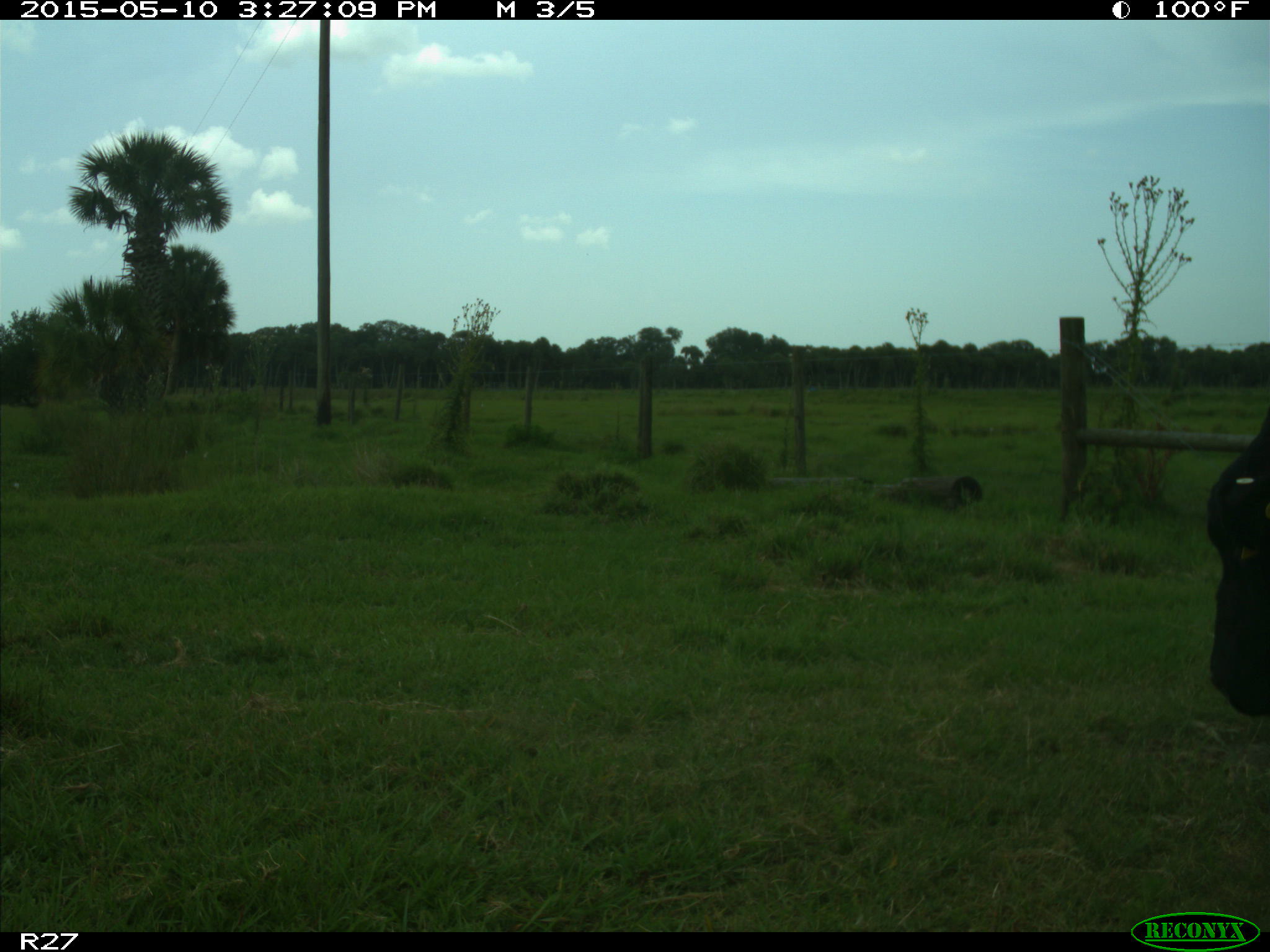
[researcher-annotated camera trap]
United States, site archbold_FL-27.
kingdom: Animalia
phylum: Chordata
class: Mammalia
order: Artiodactyla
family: Bovidae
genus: Bos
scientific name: Bos taurus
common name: domestic cow